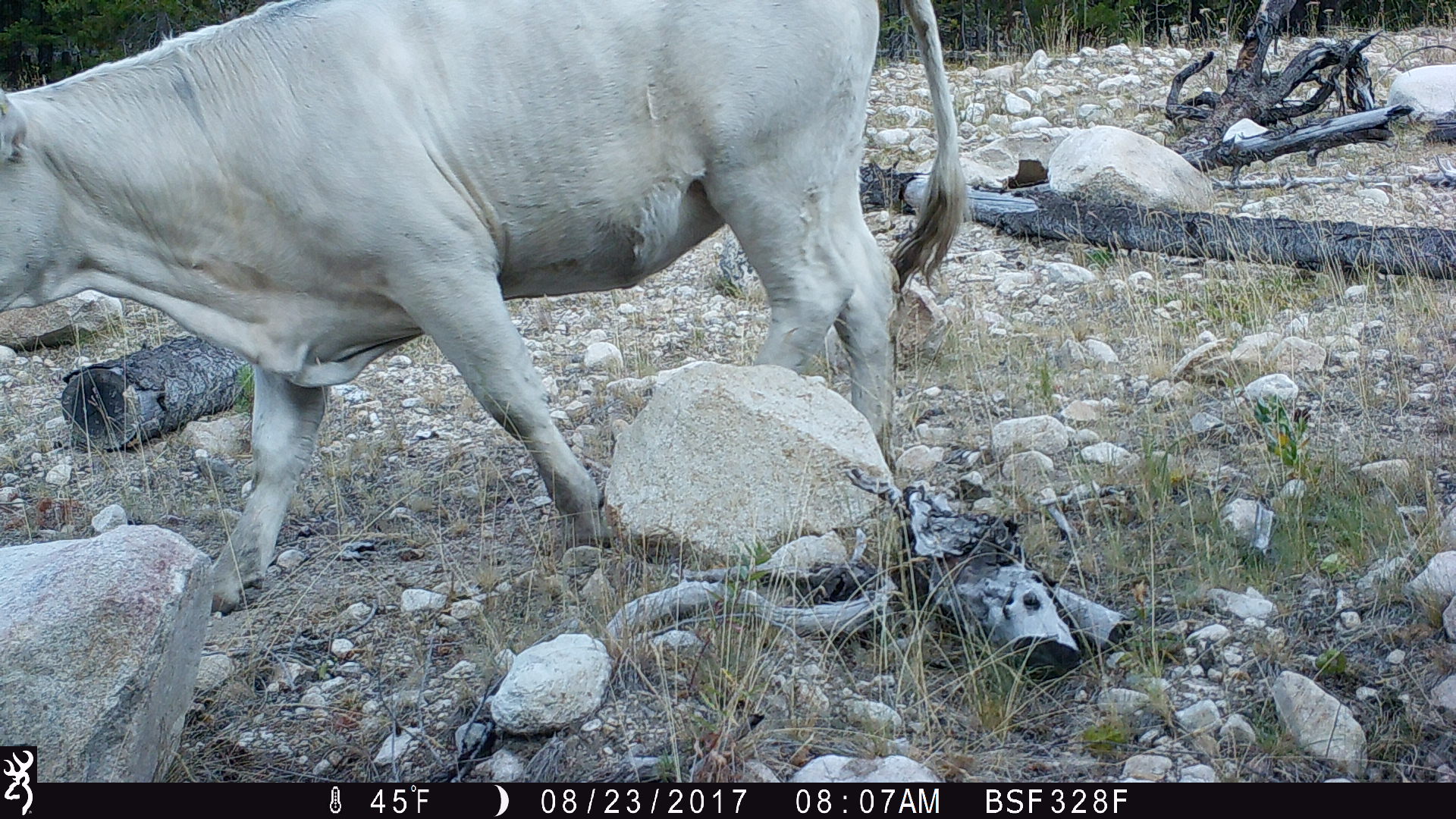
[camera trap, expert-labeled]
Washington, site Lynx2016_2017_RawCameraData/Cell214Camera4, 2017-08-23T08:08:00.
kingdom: Animalia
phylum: Chordata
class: Mammalia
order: Artiodactyla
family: Bovidae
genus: Bos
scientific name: Bos taurus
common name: domestic cattle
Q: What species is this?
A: Domestic cattle (Bos taurus).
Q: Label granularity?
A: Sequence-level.